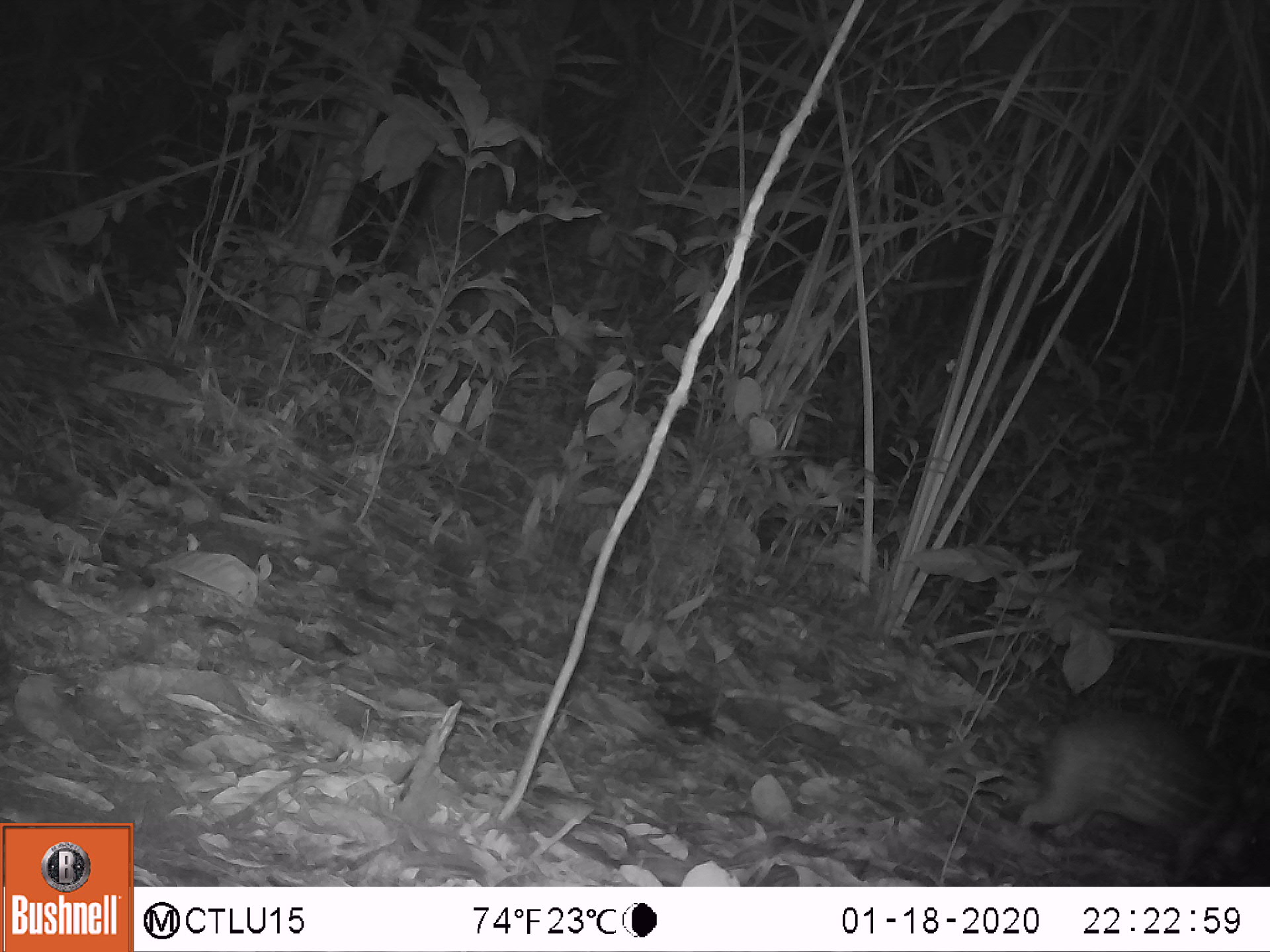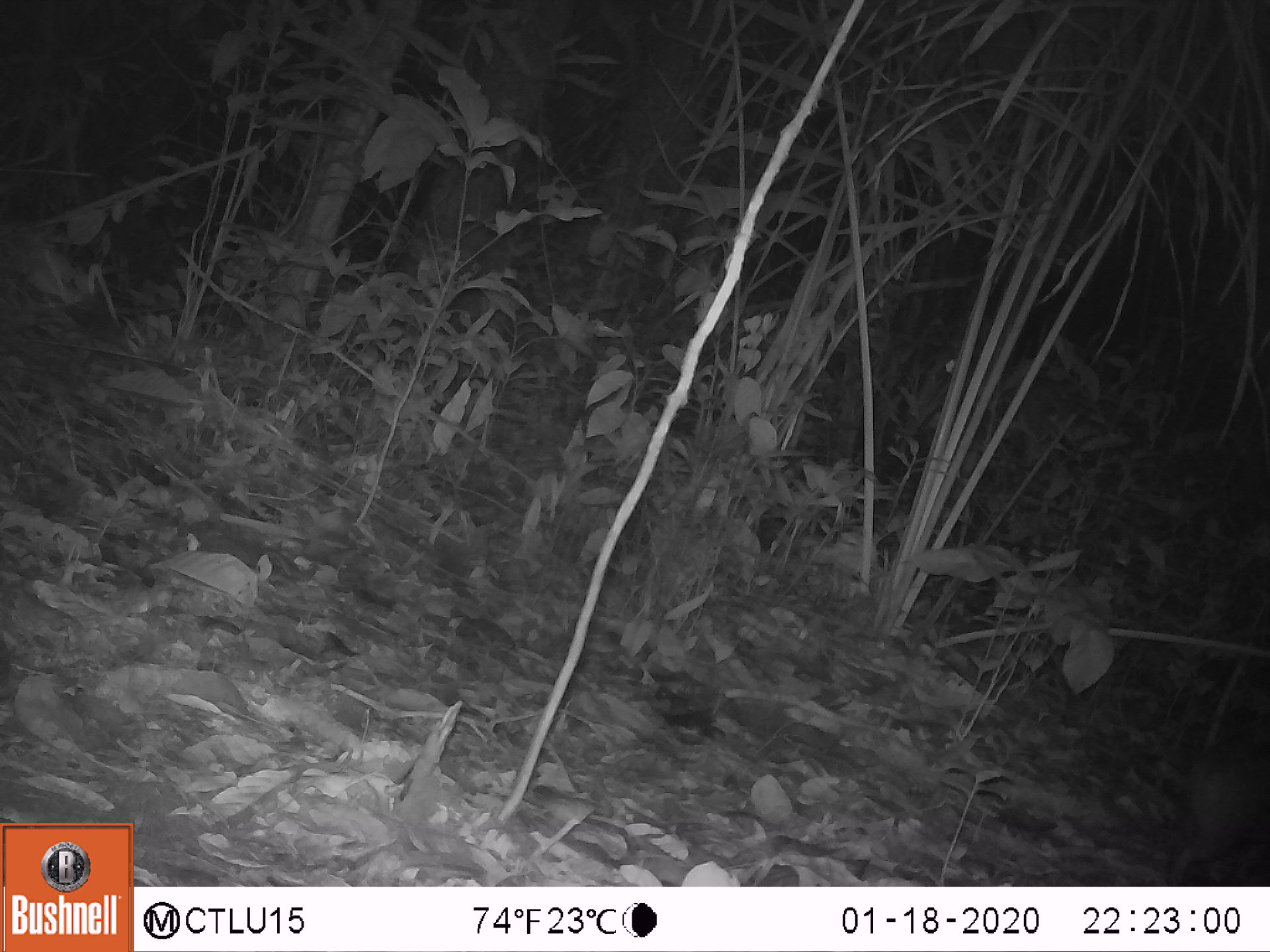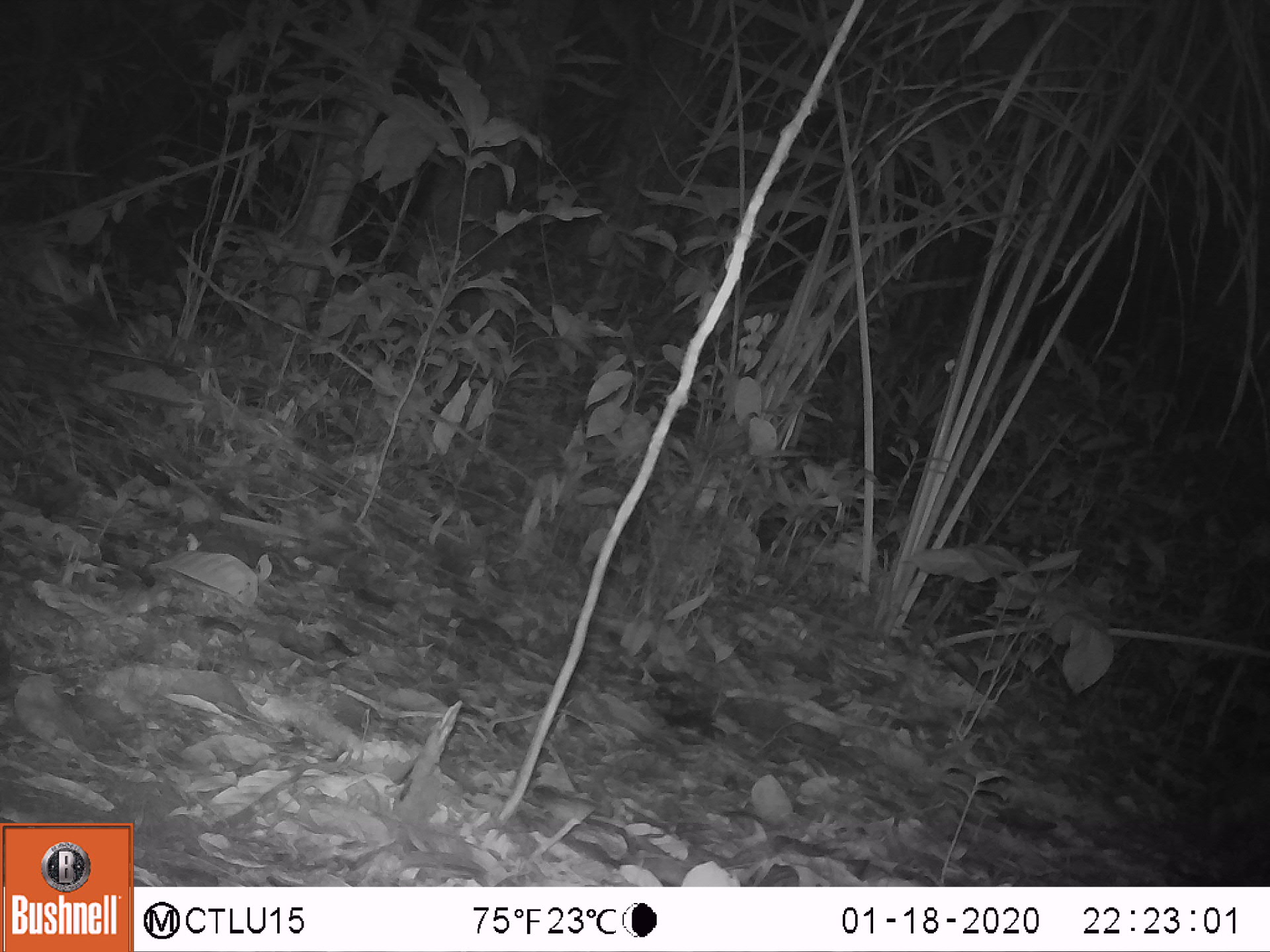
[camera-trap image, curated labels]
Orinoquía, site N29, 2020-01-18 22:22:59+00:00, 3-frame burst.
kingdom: Animalia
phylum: Chordata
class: Mammalia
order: Rodentia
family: Cuniculidae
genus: Cuniculus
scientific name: Cuniculus paca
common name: spotted paca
Spotted paca (Cuniculus paca).